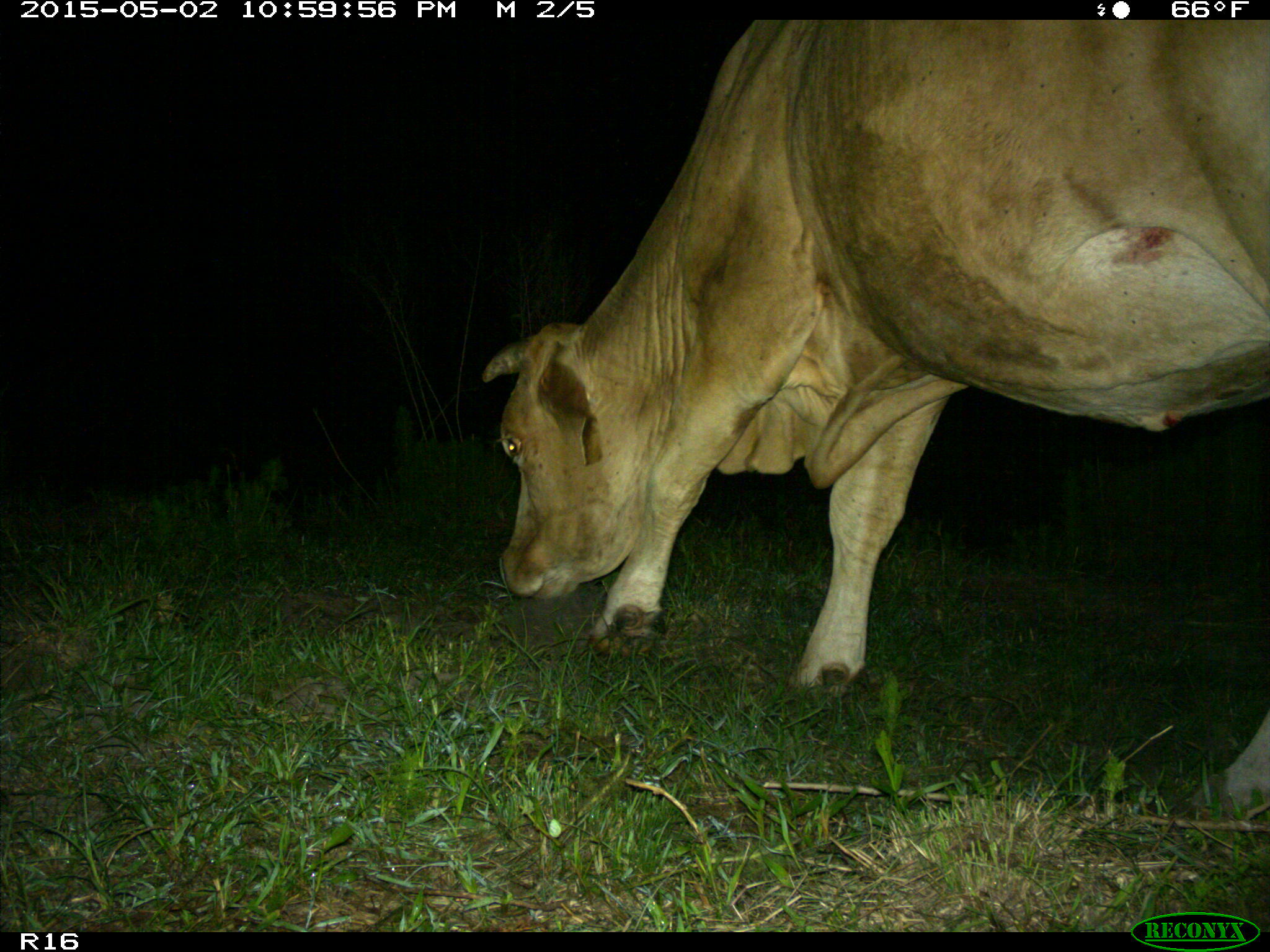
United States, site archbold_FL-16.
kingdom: Animalia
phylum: Chordata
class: Mammalia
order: Artiodactyla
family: Bovidae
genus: Bos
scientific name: Bos taurus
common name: domestic cow